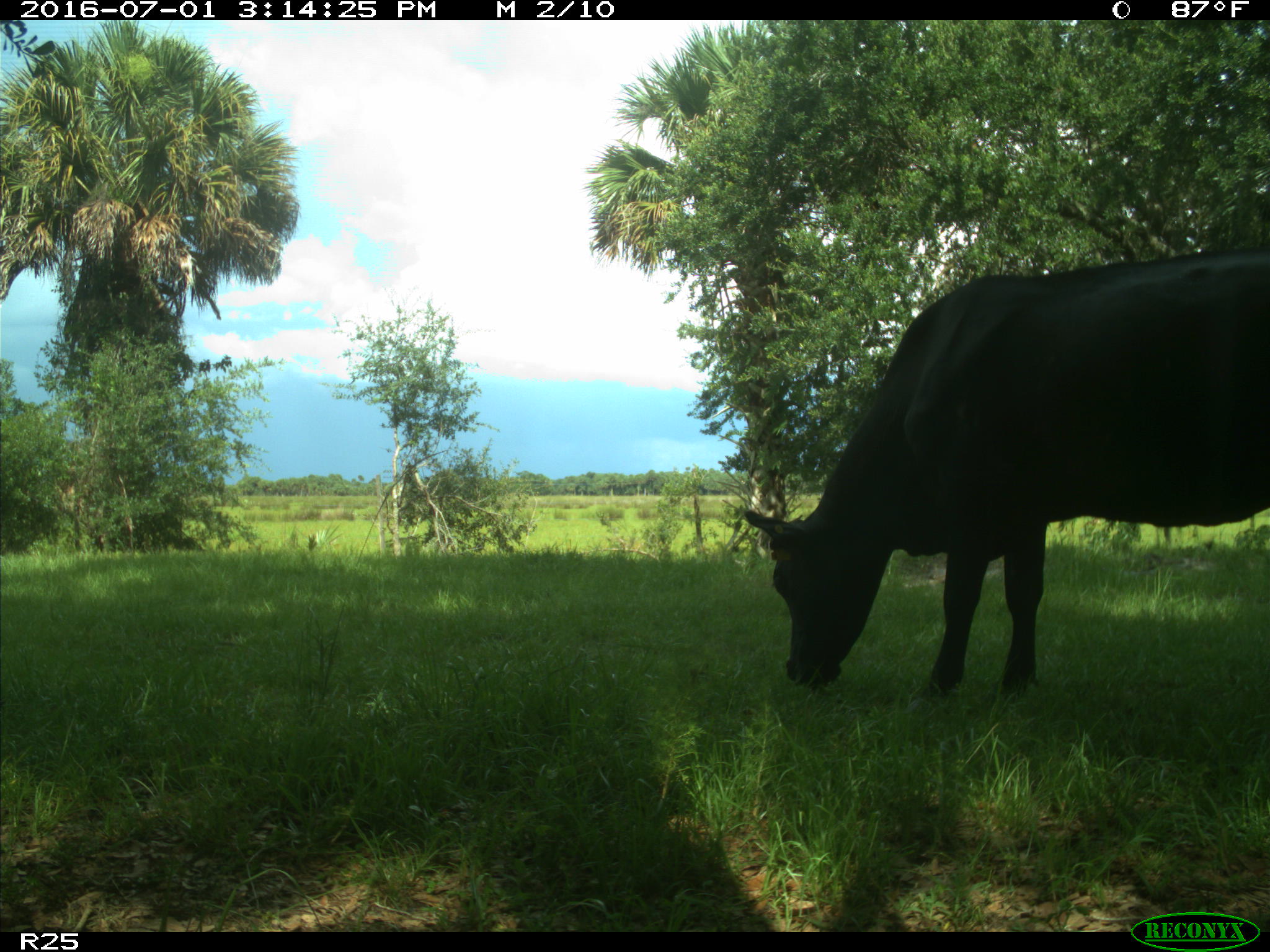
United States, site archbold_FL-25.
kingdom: Animalia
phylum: Chordata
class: Mammalia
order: Artiodactyla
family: Bovidae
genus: Bos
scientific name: Bos taurus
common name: domestic cow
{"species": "Bos taurus (domestic cow)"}